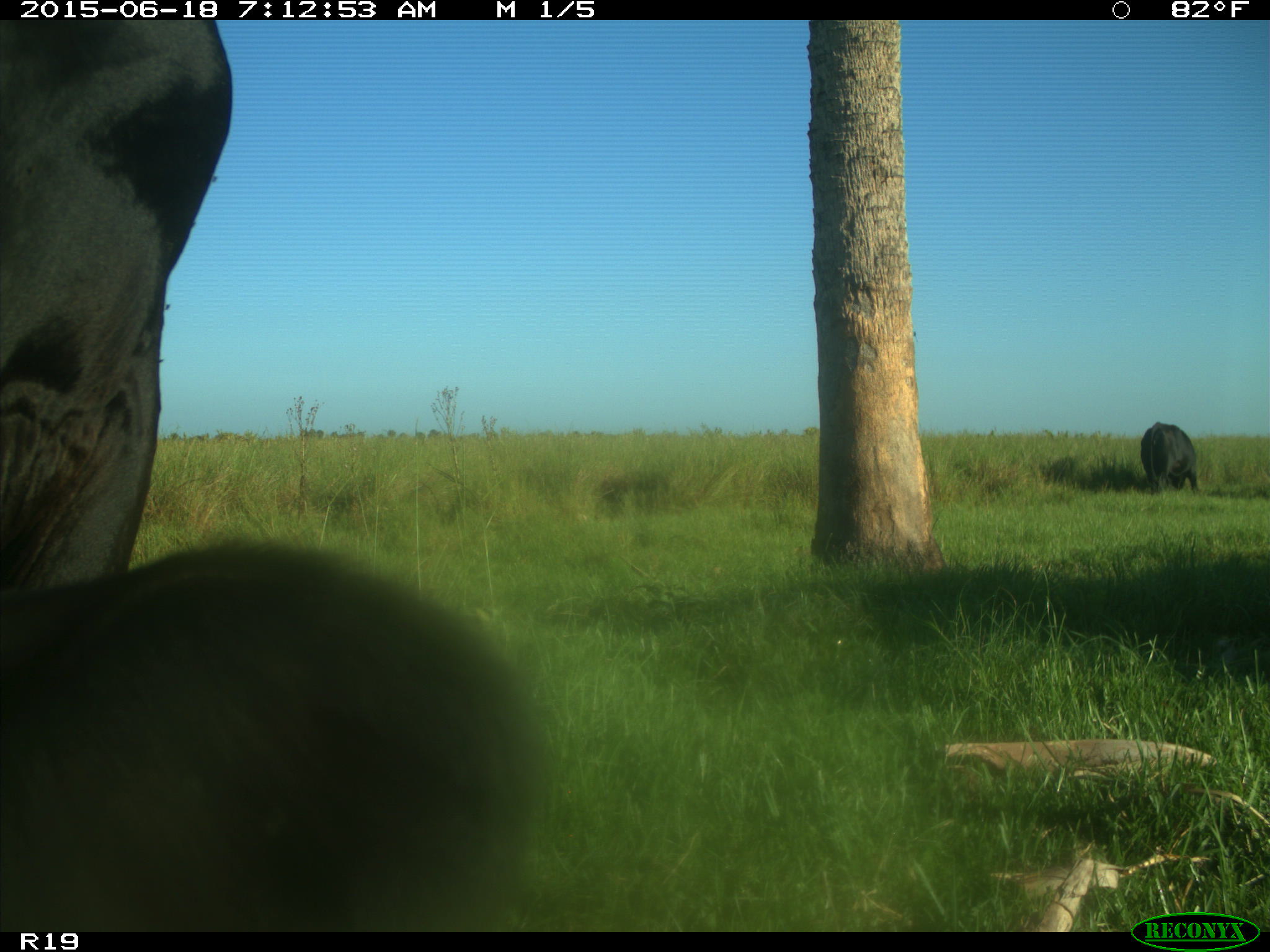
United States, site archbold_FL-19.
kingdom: Animalia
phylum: Chordata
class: Mammalia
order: Artiodactyla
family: Bovidae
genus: Bos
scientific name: Bos taurus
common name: domestic cow